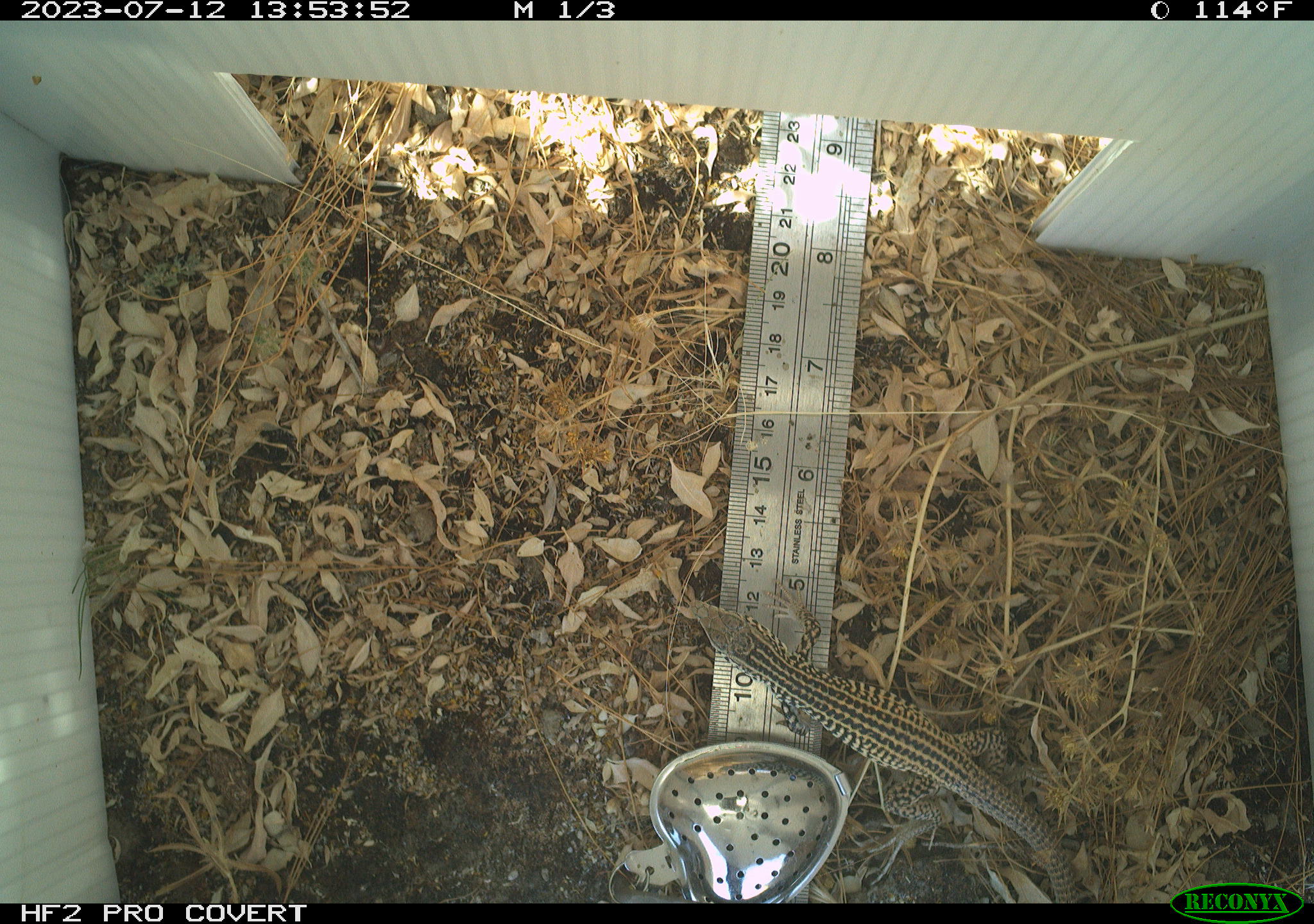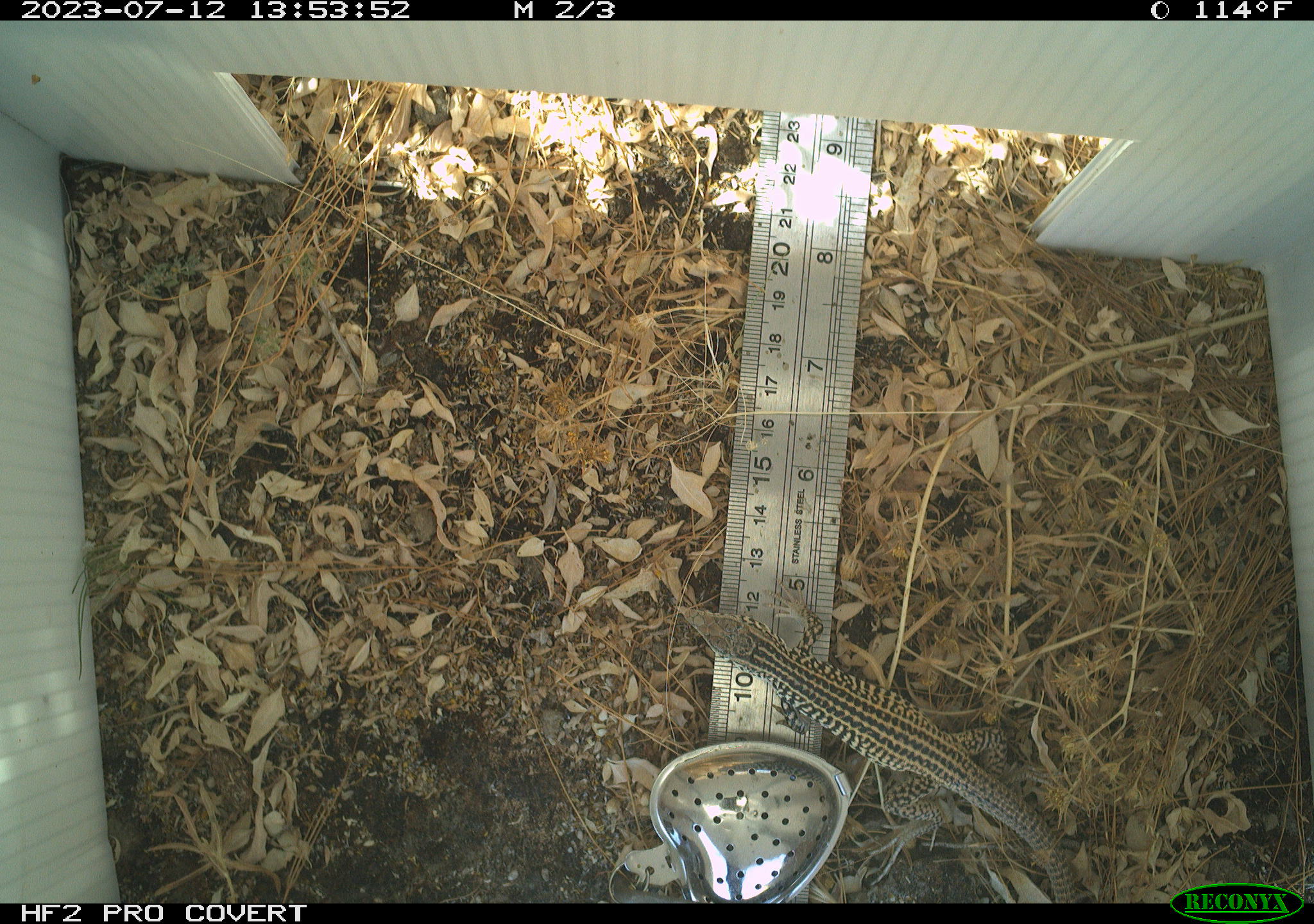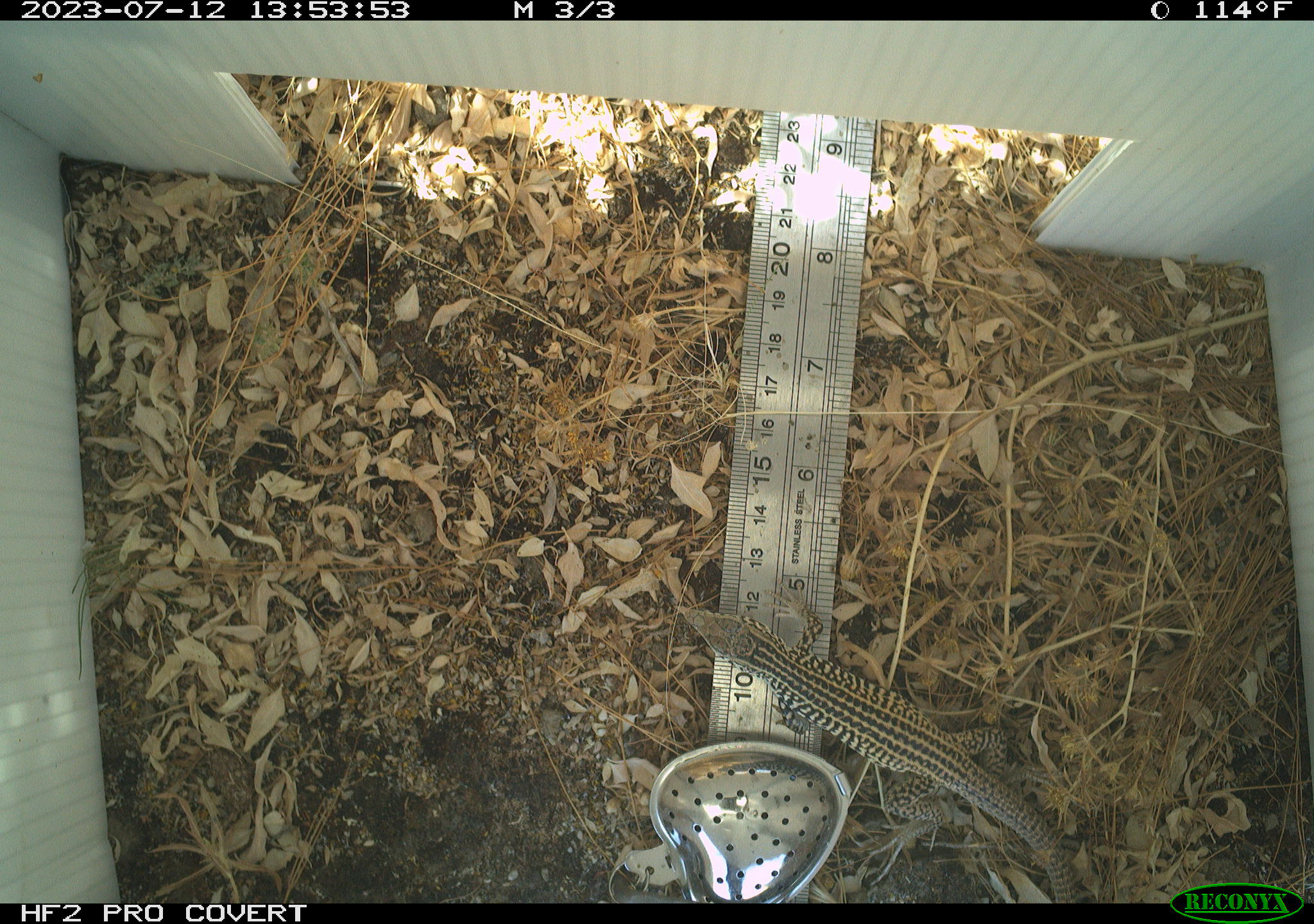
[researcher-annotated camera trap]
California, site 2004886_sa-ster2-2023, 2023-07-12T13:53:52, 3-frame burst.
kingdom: Animalia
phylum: Chordata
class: Reptilia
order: Squamata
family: Teiidae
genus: Aspidoscelis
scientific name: Aspidoscelis tigris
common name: western whiptail